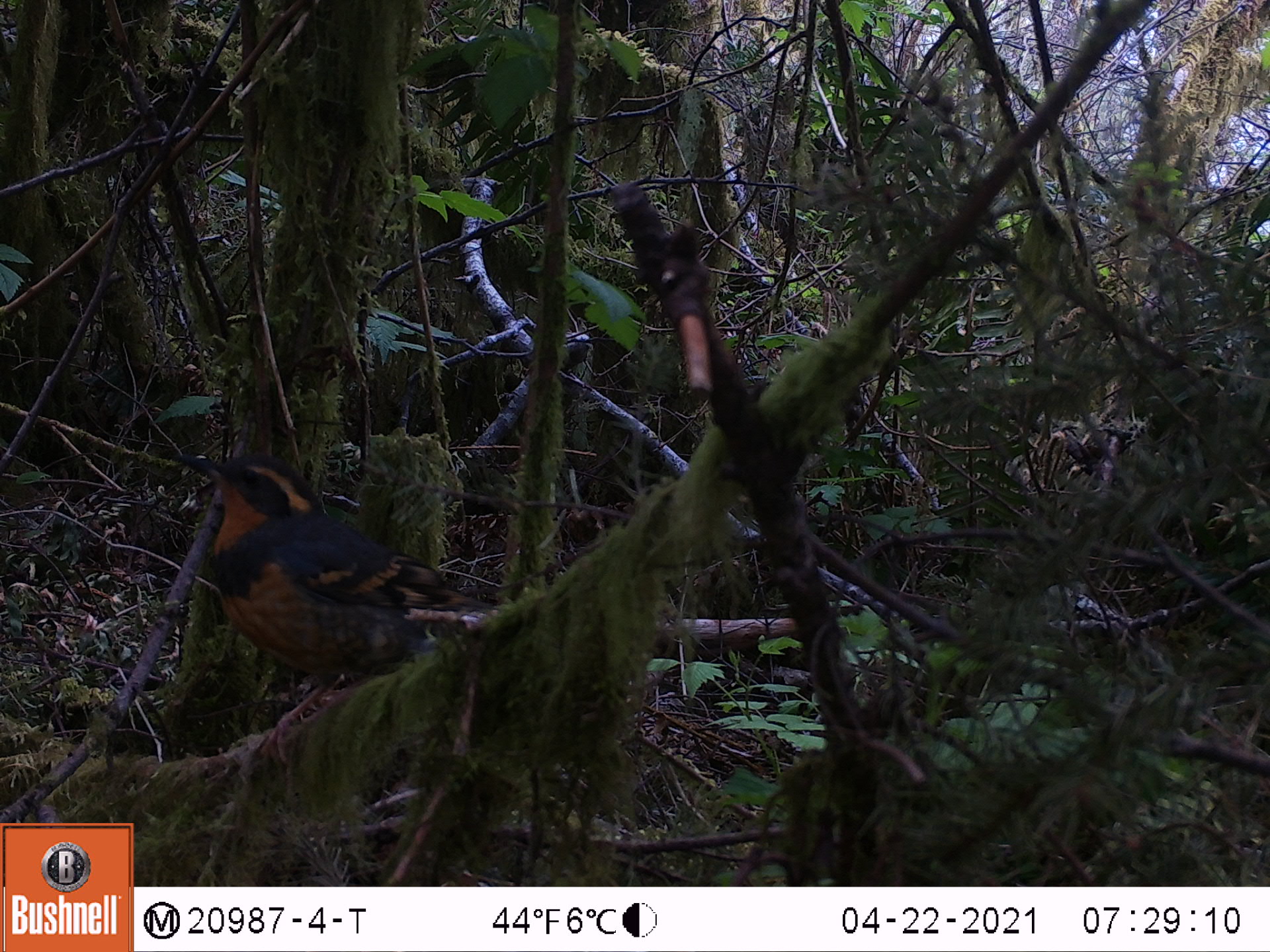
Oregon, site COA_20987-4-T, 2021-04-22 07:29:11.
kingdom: Animalia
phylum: Chordata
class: Aves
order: Passeriformes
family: Turdidae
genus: Ixoreus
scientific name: Ixoreus naevius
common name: varied thrush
Varied thrush (Ixoreus naevius).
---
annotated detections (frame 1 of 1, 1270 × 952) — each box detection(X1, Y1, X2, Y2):
varied thrush: detection(155, 448, 514, 762)